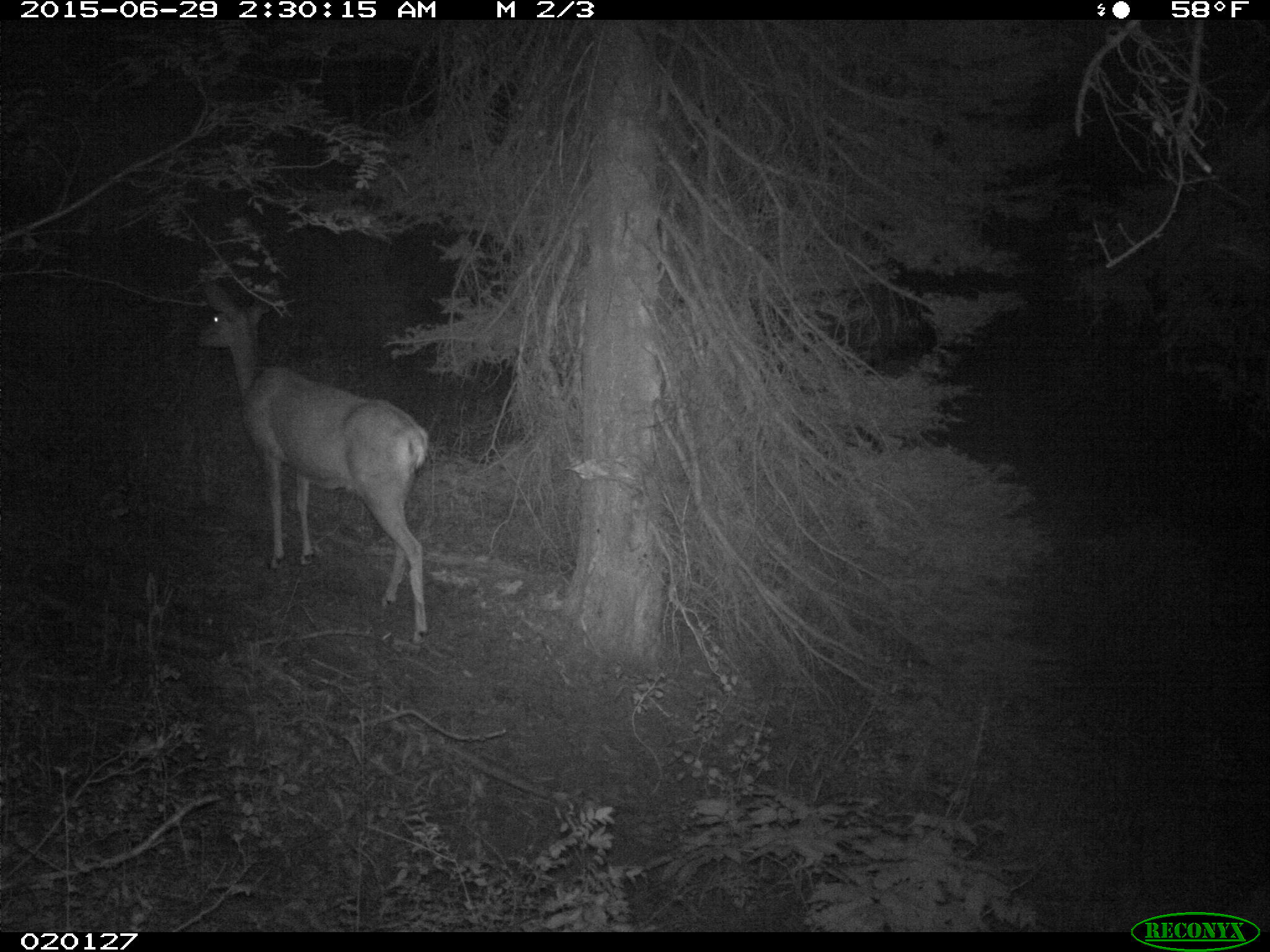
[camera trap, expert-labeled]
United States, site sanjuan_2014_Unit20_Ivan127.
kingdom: Animalia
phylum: Chordata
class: Mammalia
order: Artiodactyla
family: Cervidae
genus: Odocoileus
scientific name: Odocoileus hemionus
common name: mule deer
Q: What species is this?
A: Odocoileus hemionus (mule deer).